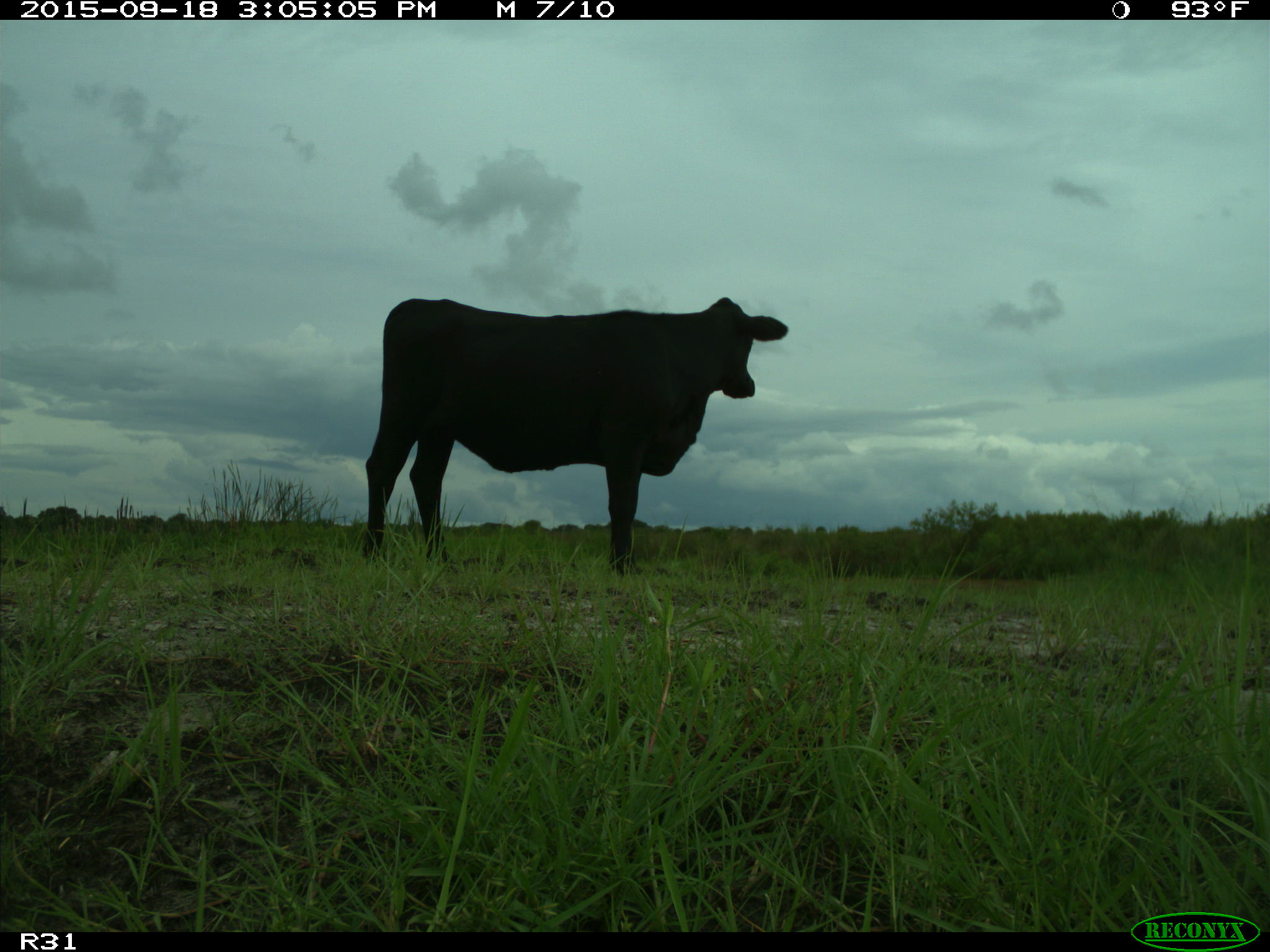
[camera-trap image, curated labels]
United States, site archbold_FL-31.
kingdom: Animalia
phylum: Chordata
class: Mammalia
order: Artiodactyla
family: Bovidae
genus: Bos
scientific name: Bos taurus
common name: domestic cow